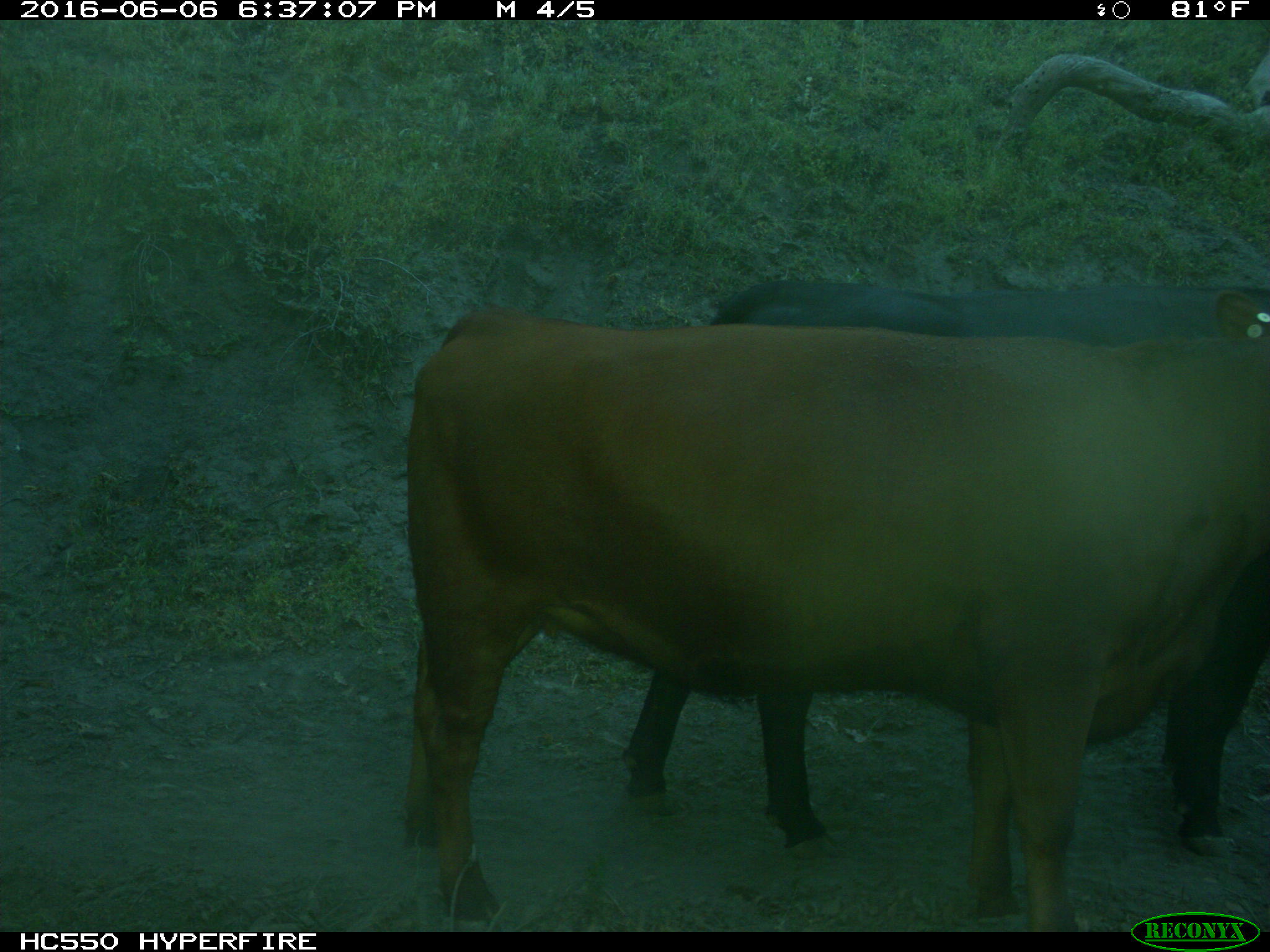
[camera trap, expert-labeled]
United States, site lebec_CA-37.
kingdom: Animalia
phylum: Chordata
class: Mammalia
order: Artiodactyla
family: Bovidae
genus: Bos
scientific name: Bos taurus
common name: domestic cow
Bos taurus (domestic cow).